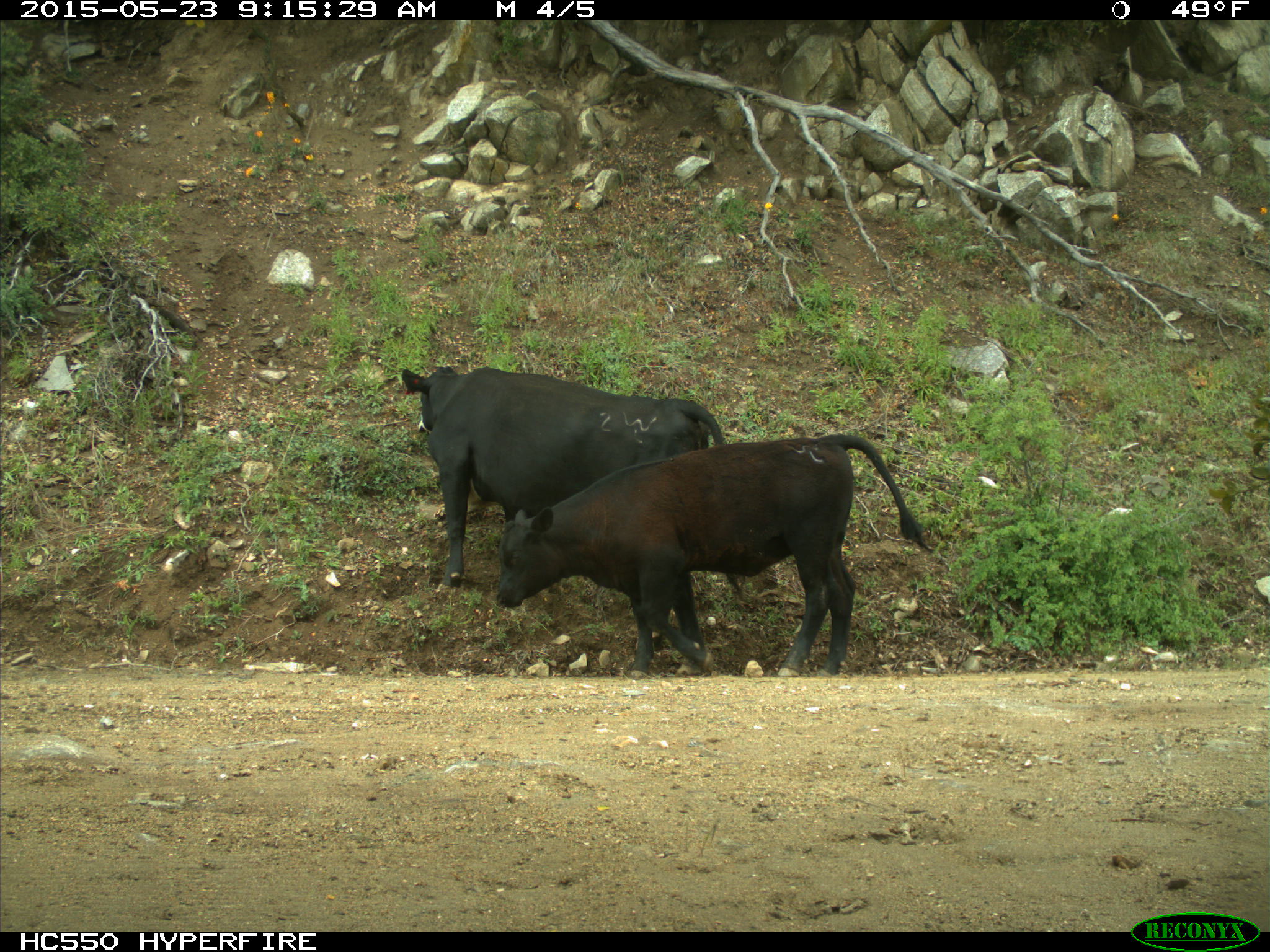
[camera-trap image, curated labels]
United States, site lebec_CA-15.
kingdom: Animalia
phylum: Chordata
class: Mammalia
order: Artiodactyla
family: Bovidae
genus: Bos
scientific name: Bos taurus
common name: domestic cow